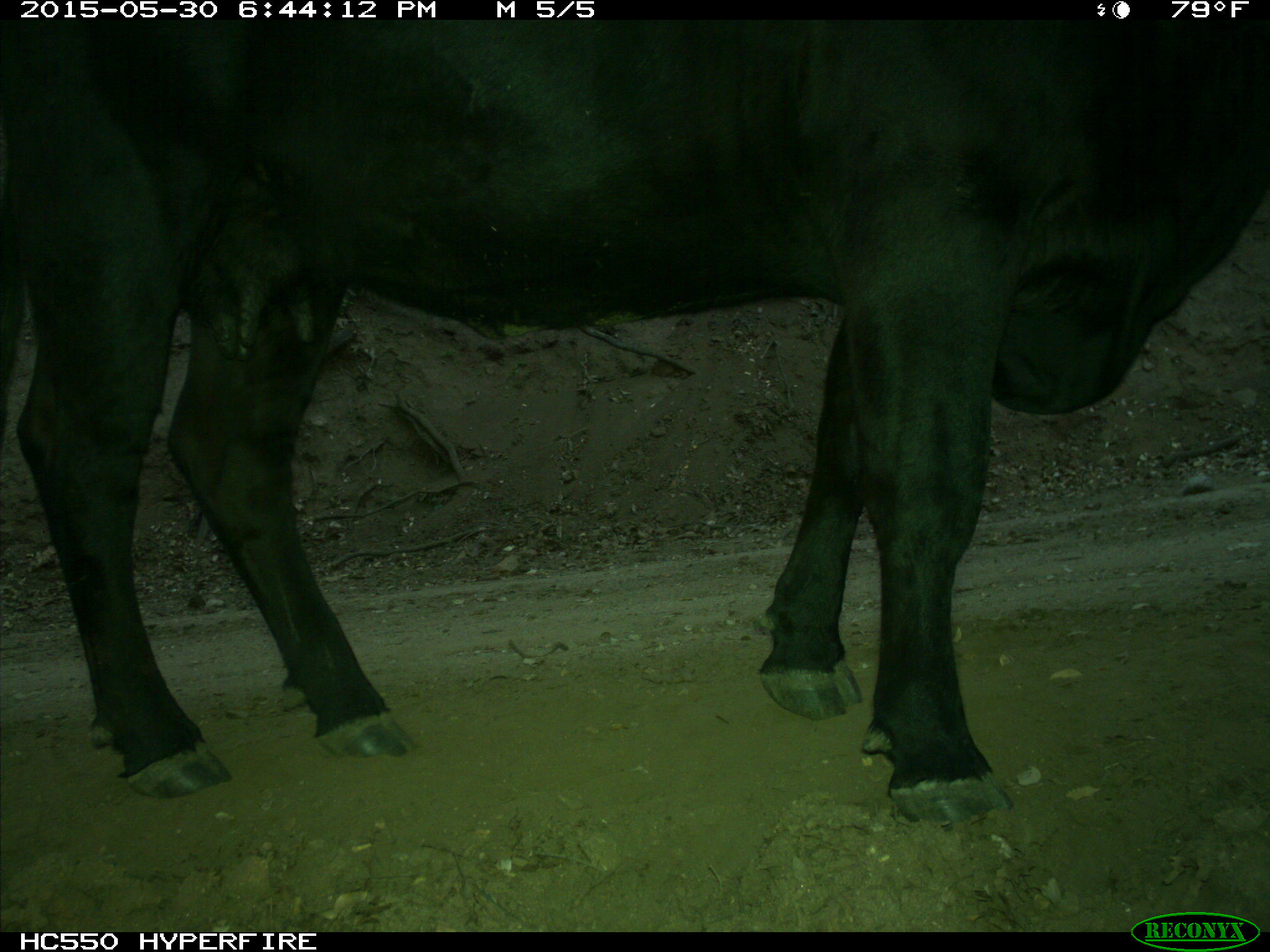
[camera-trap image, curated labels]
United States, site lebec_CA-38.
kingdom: Animalia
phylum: Chordata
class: Mammalia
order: Artiodactyla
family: Bovidae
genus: Bos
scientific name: Bos taurus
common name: domestic cow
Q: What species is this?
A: Bos taurus (domestic cow).